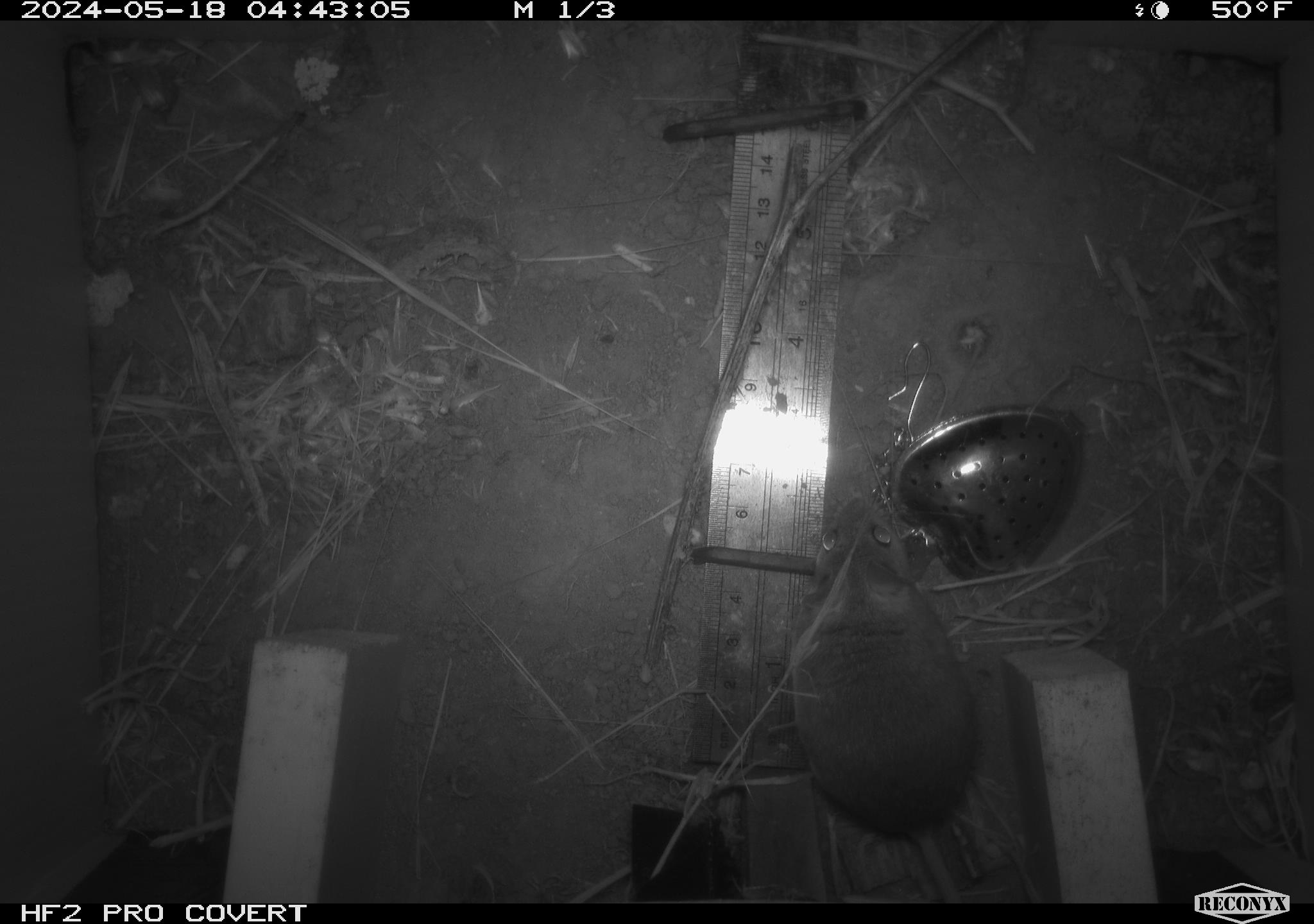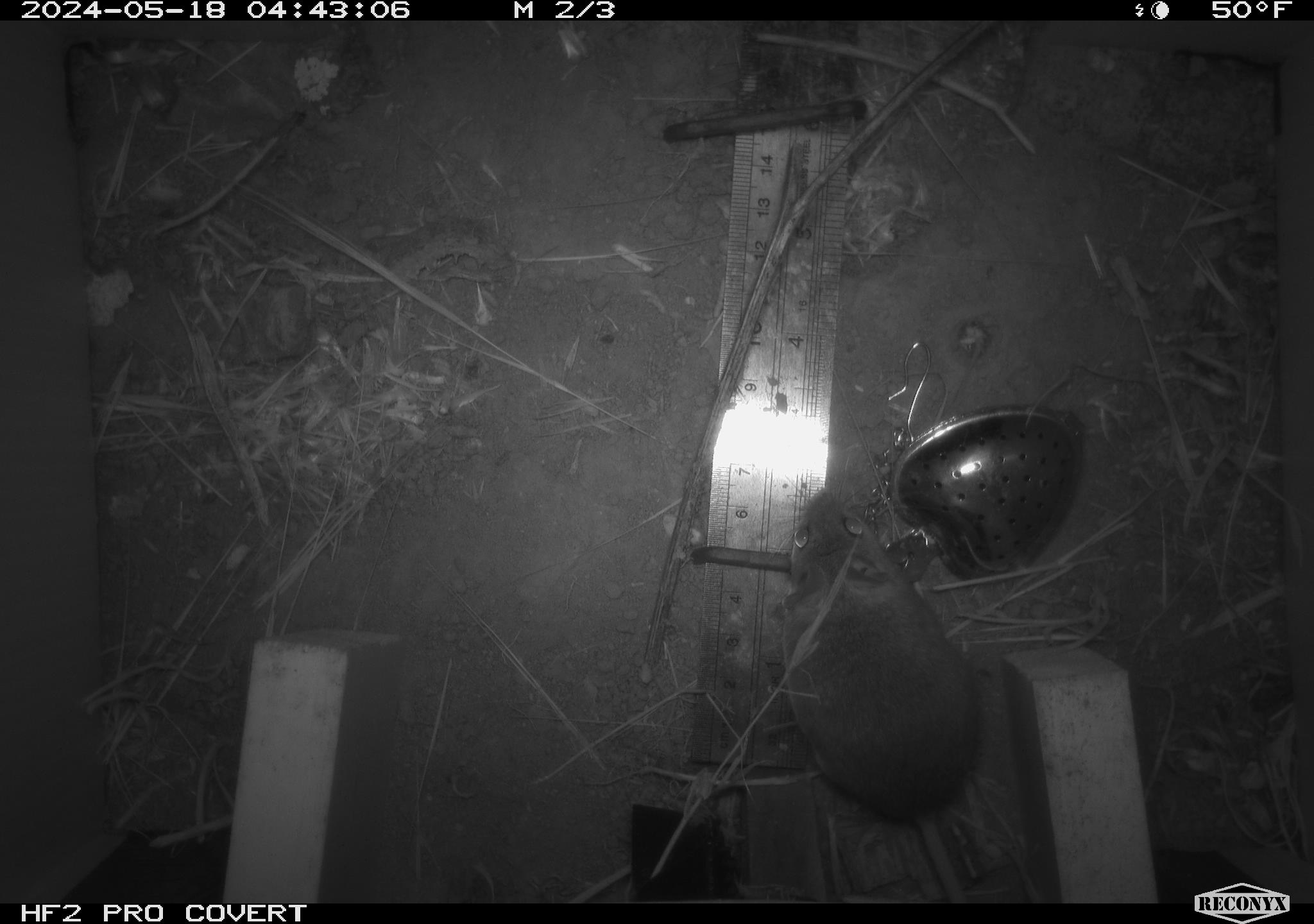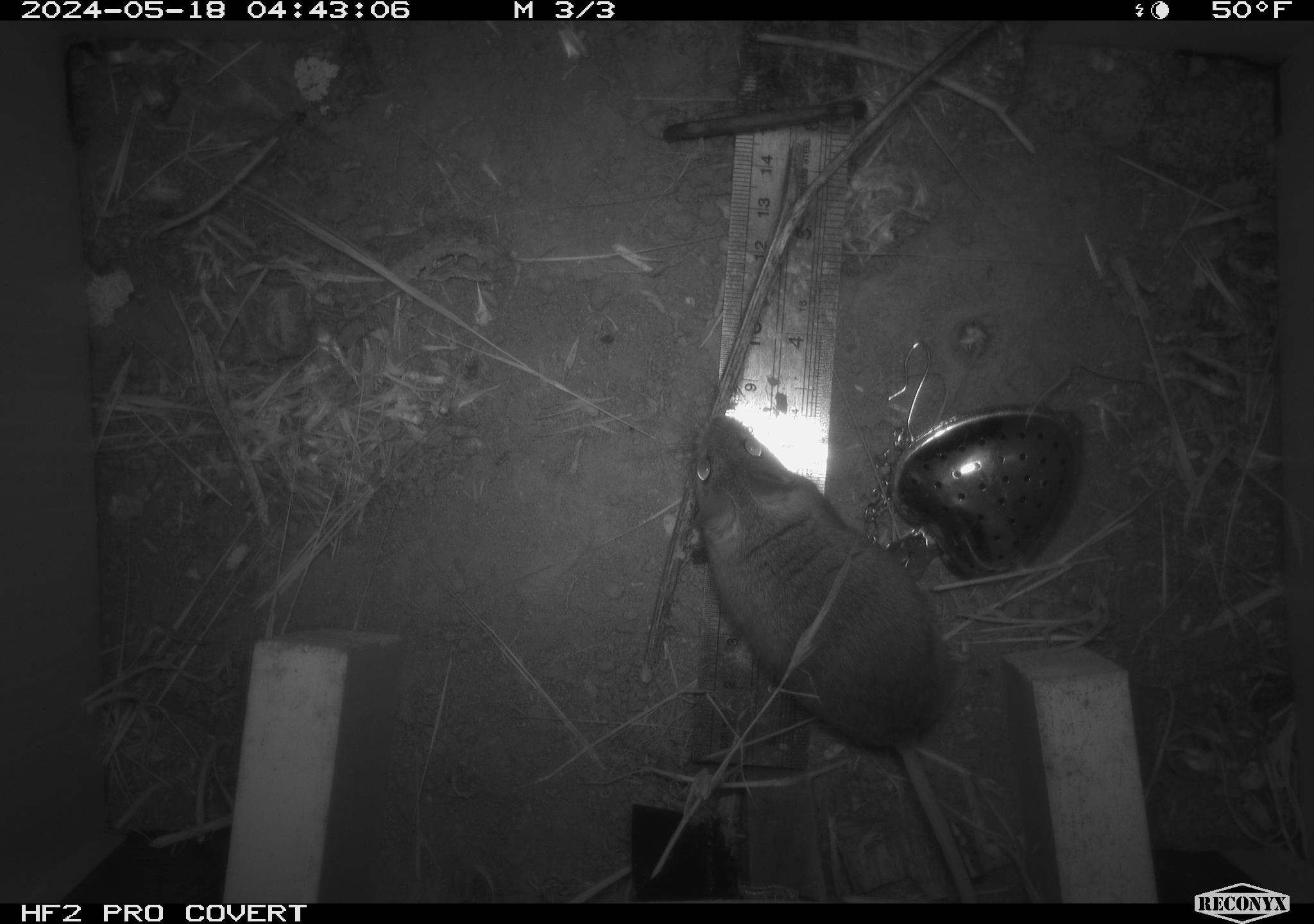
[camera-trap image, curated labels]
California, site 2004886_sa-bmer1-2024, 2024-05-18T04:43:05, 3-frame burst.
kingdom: Animalia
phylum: Chordata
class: Mammalia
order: Rodentia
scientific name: Rodentia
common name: mouse species